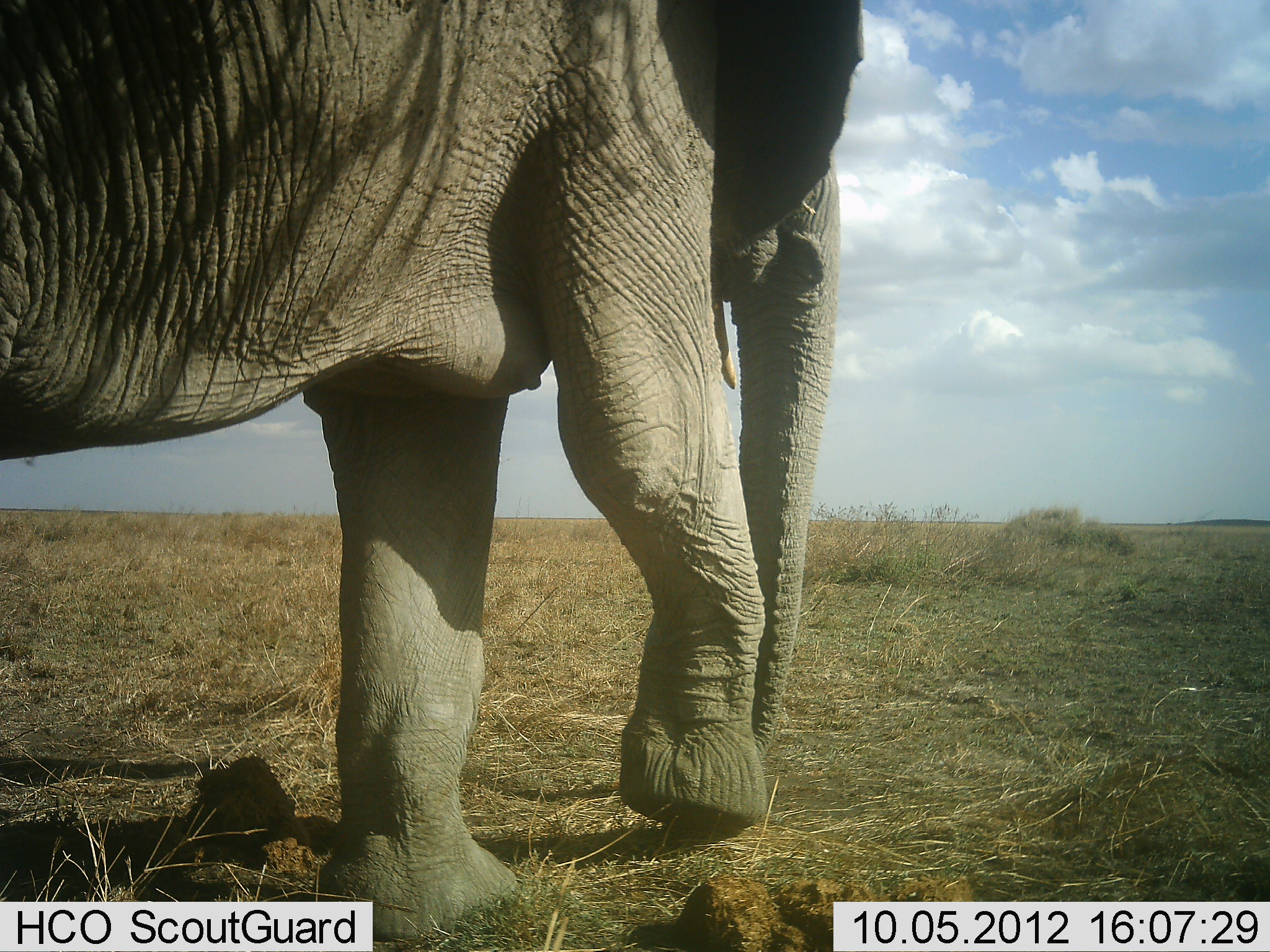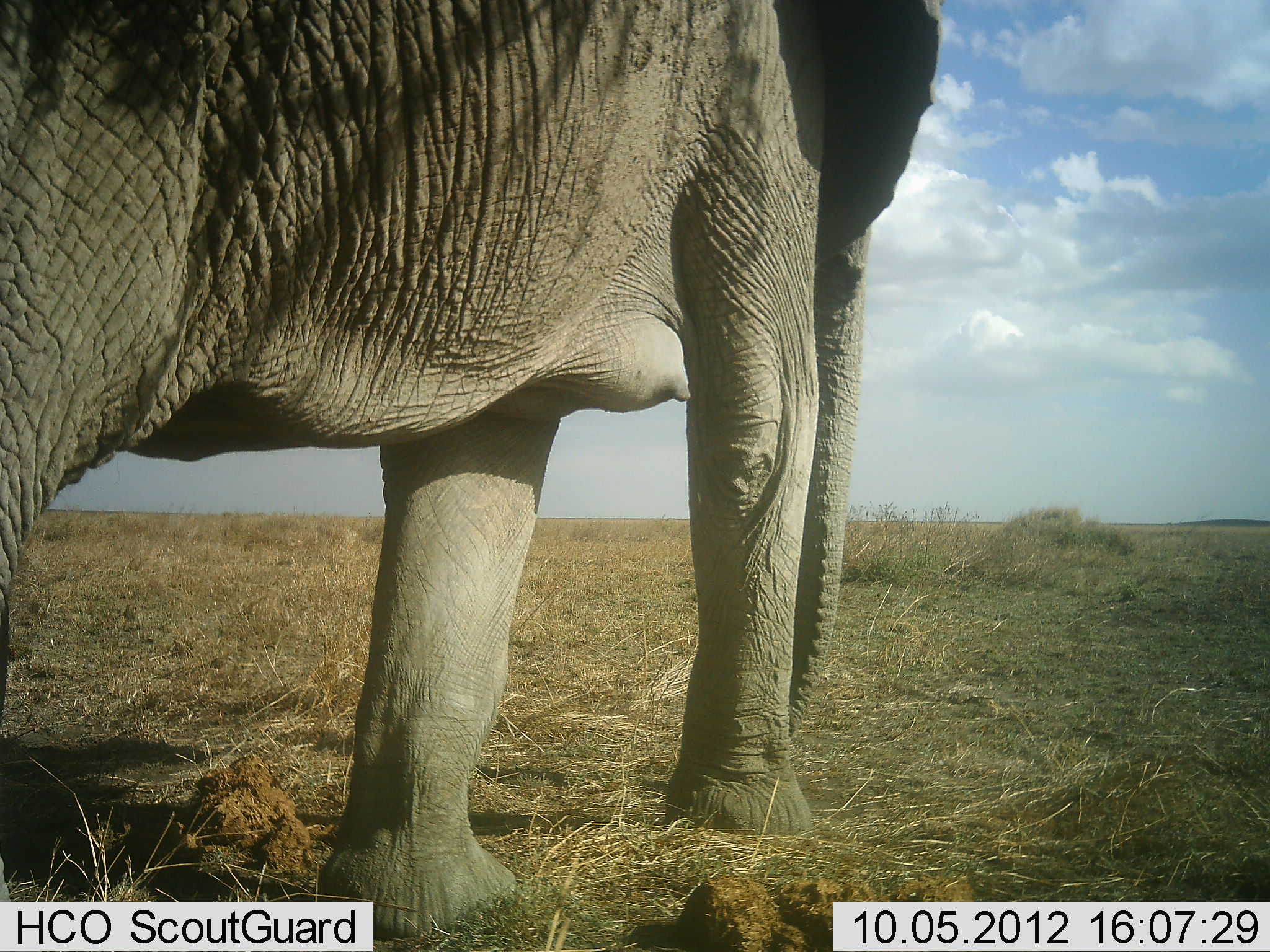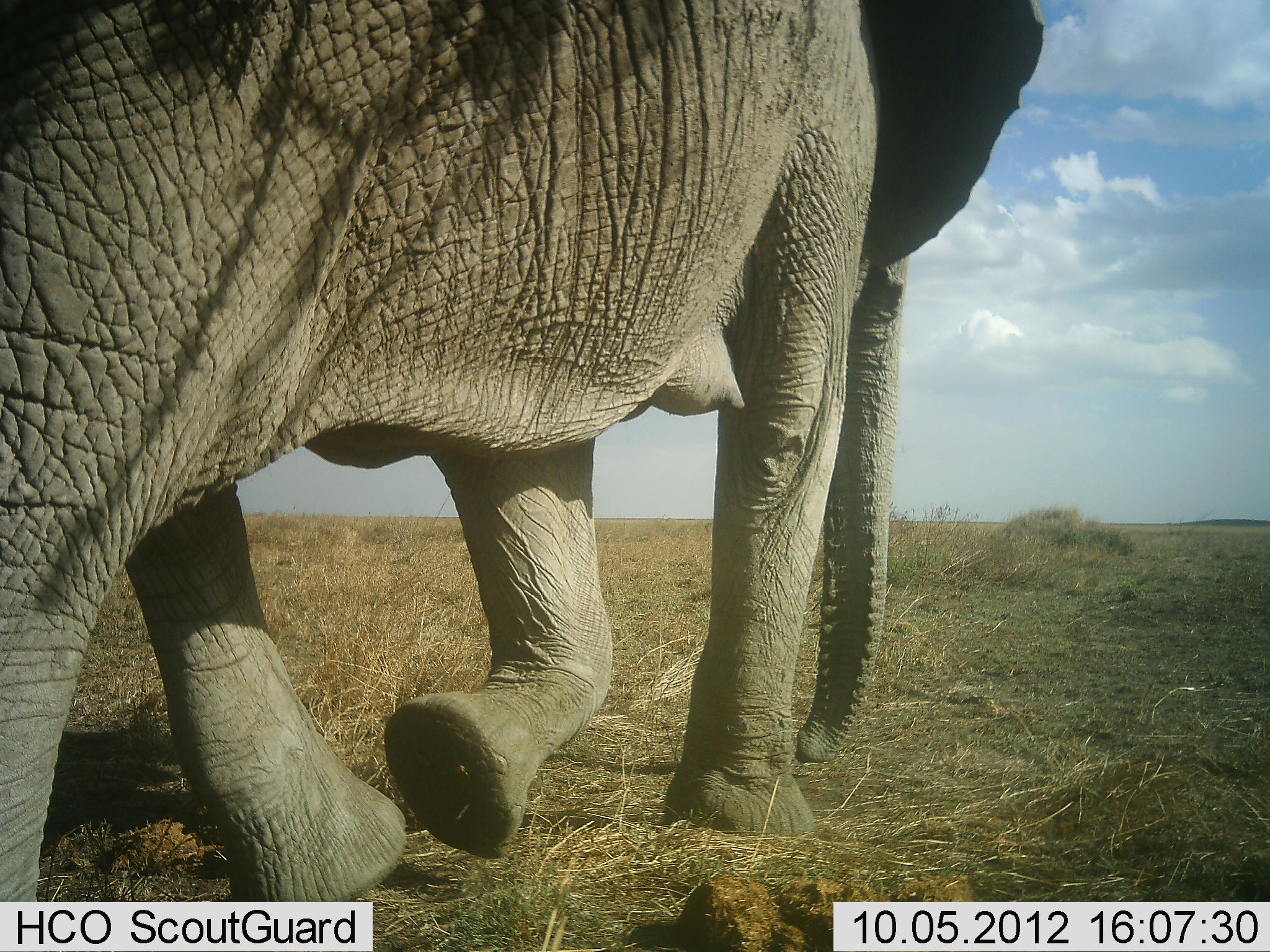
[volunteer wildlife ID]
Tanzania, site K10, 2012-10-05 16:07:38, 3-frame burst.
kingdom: Animalia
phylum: Chordata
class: Mammalia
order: Proboscidea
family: Elephantidae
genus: Loxodonta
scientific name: Loxodonta africana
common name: african bush elephant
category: elephant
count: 1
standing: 20%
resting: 0%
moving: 90%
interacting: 0%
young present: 0%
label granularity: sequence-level